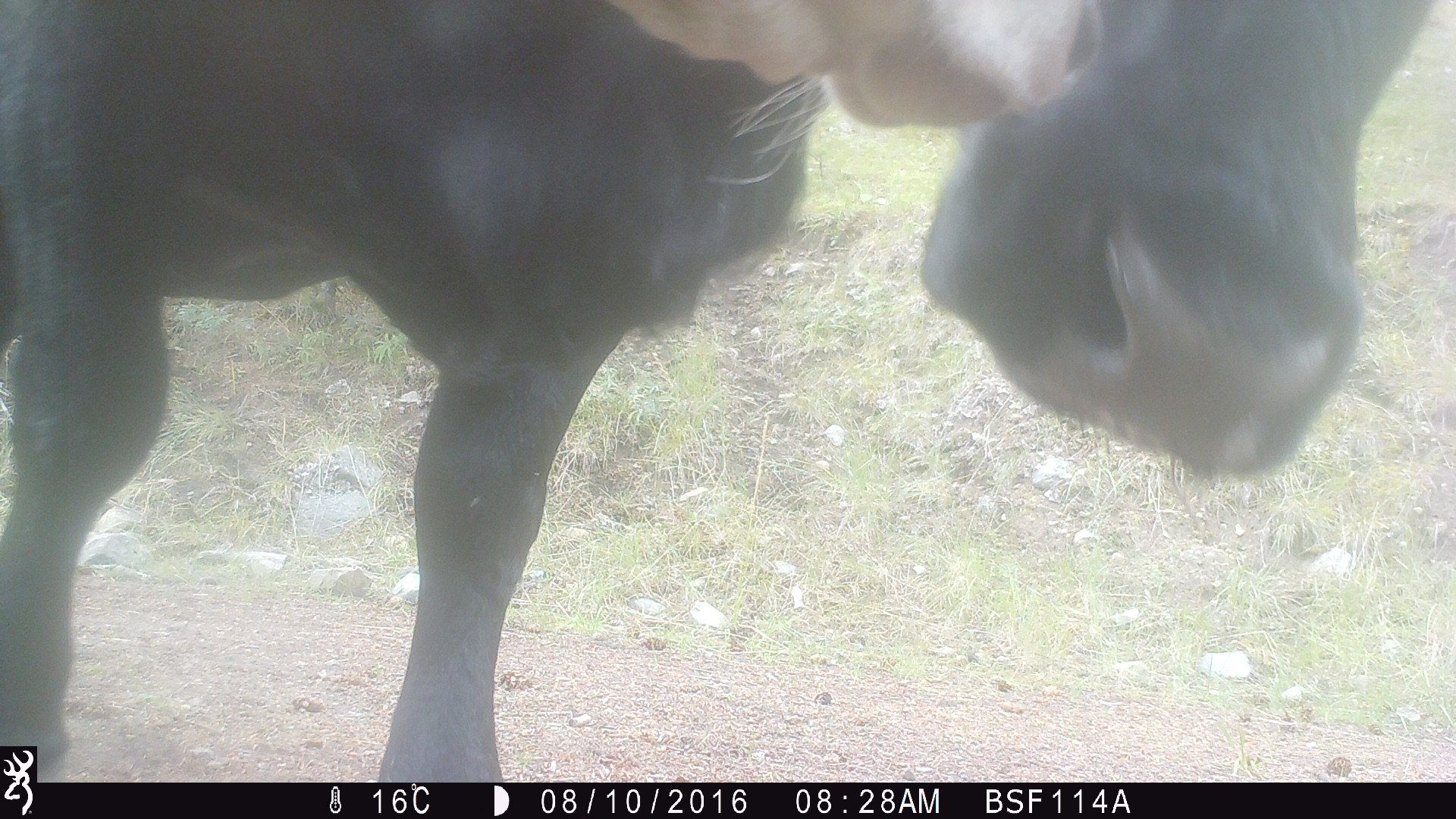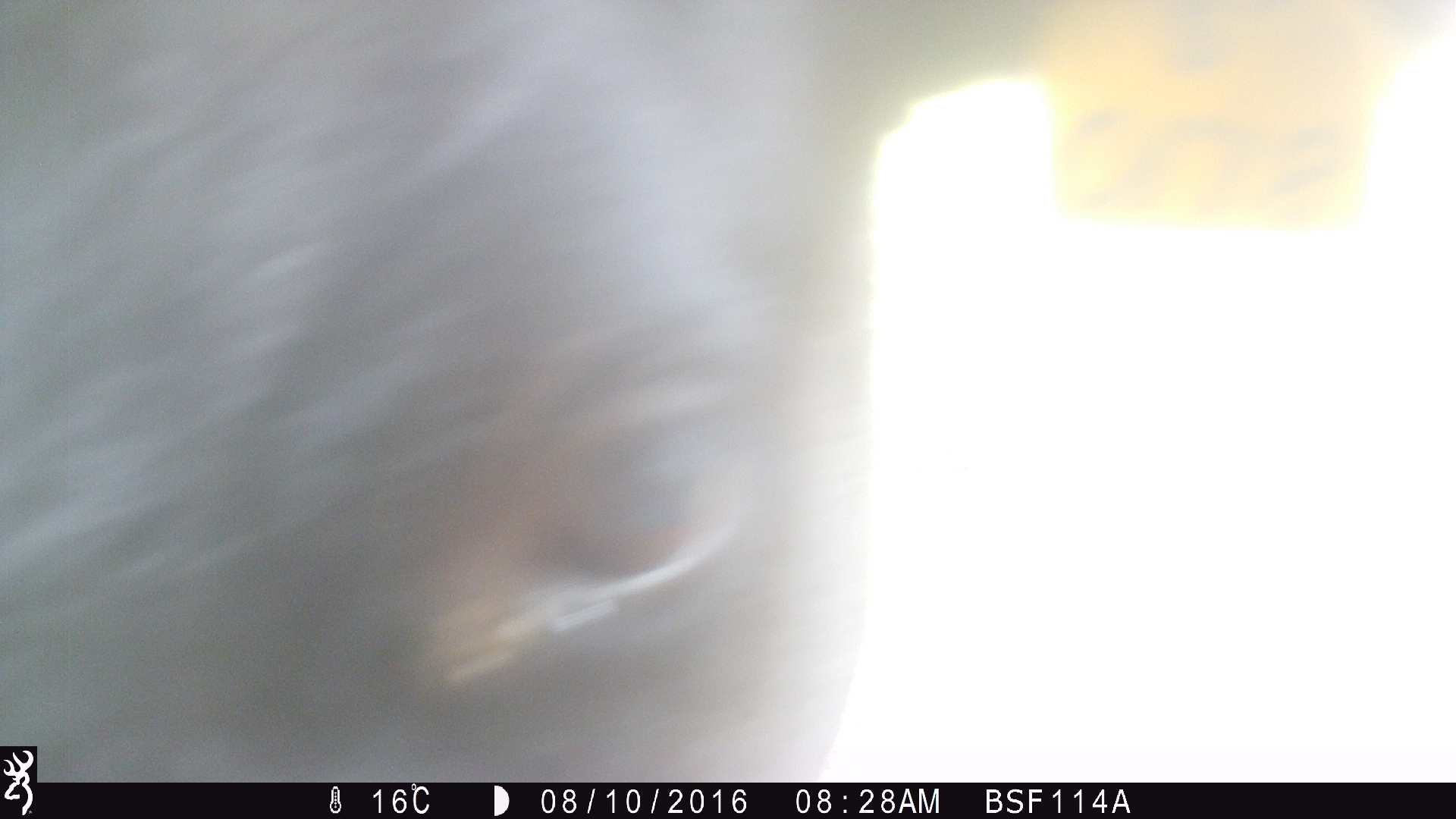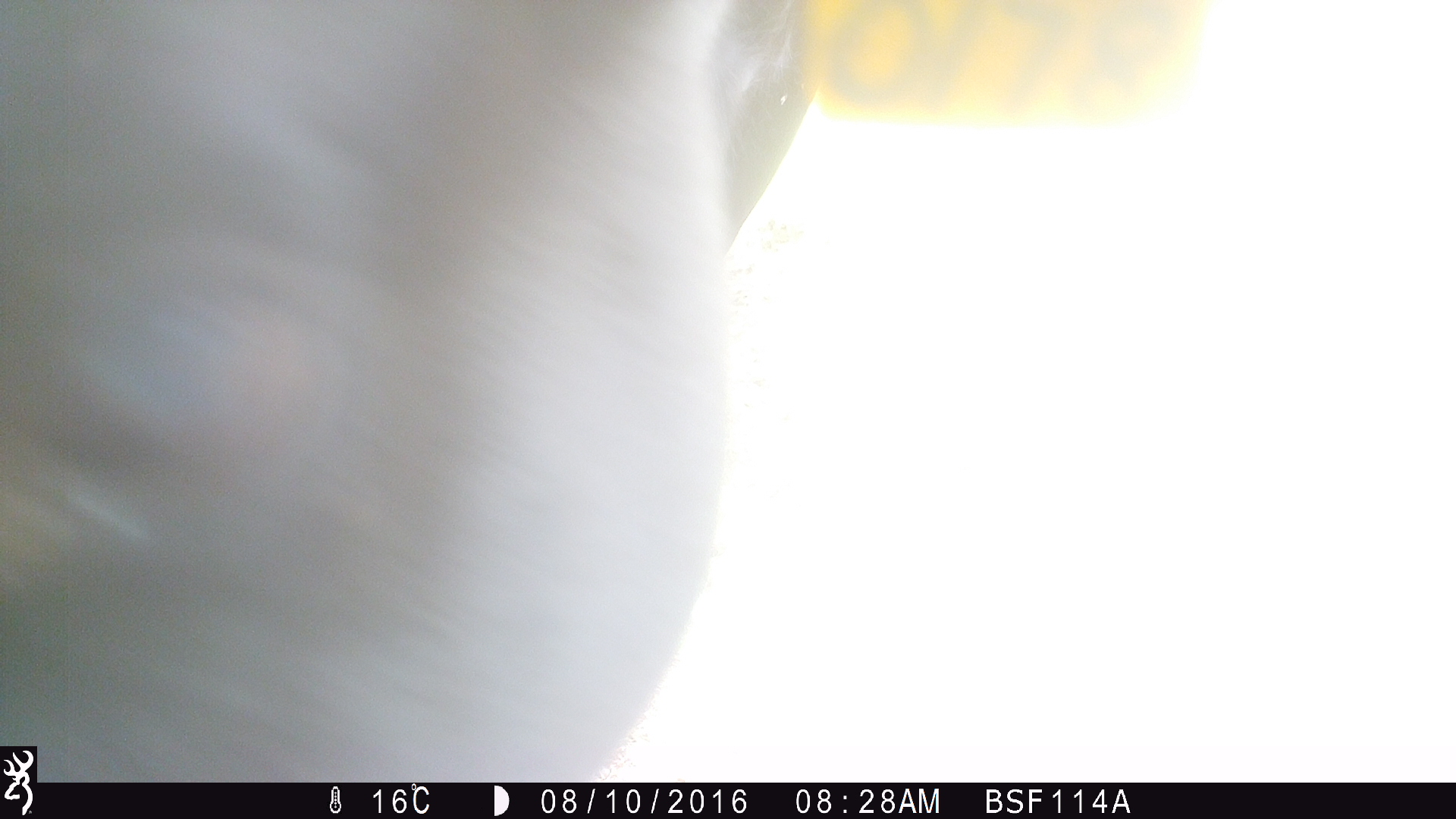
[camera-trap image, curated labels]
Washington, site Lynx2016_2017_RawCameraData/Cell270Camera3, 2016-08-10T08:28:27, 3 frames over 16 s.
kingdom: Animalia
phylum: Chordata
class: Mammalia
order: Artiodactyla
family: Bovidae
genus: Bos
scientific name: Bos taurus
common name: domestic cattle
Domestic cattle (Bos taurus). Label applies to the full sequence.